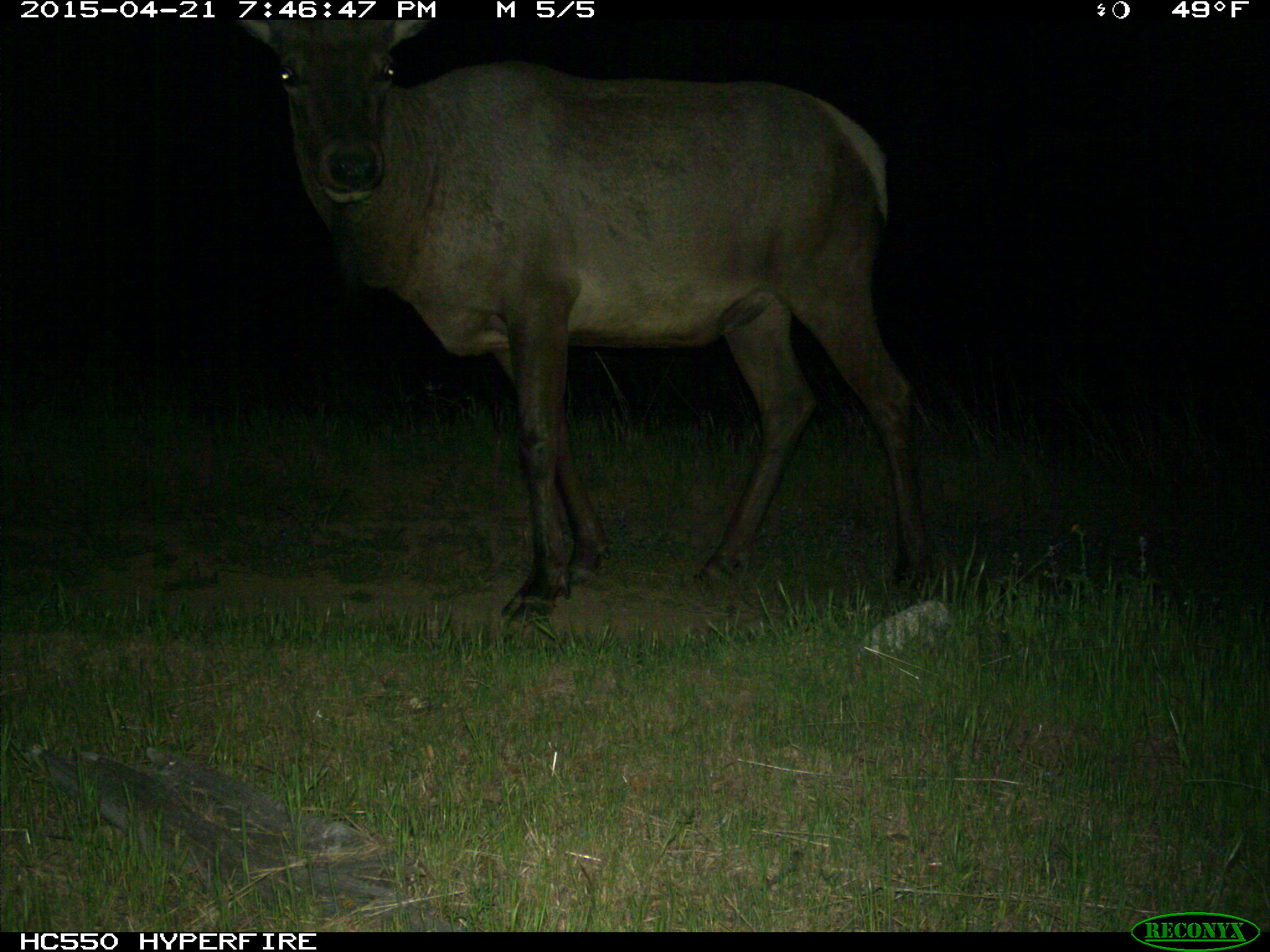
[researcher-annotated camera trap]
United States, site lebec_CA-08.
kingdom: Animalia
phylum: Chordata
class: Mammalia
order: Artiodactyla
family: Cervidae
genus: Cervus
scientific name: Cervus canadensis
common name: elk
Cervus canadensis (elk).